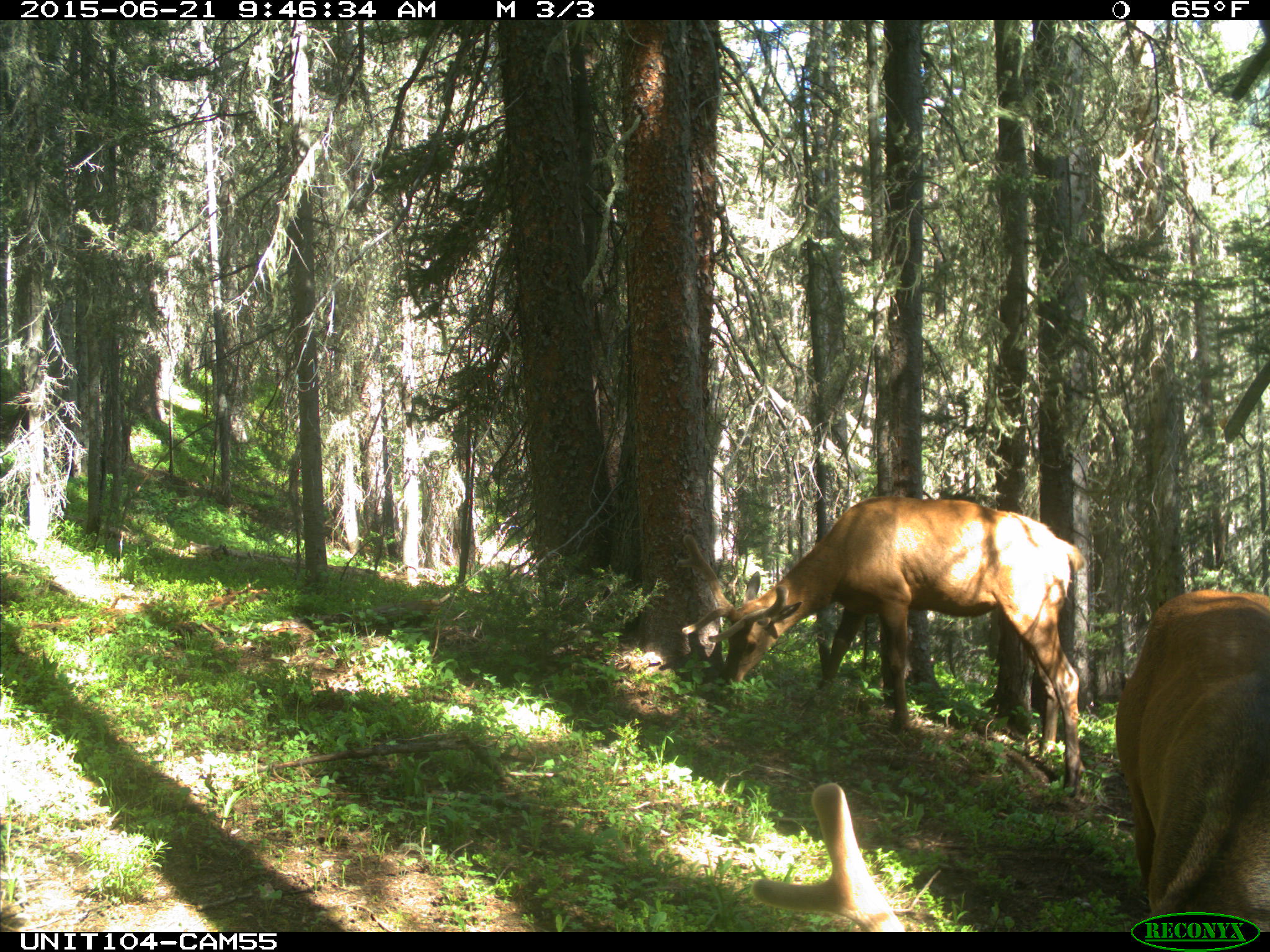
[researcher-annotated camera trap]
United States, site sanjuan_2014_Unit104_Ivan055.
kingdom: Animalia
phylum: Chordata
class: Mammalia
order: Artiodactyla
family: Cervidae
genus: Cervus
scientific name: Cervus elaphus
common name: red deer